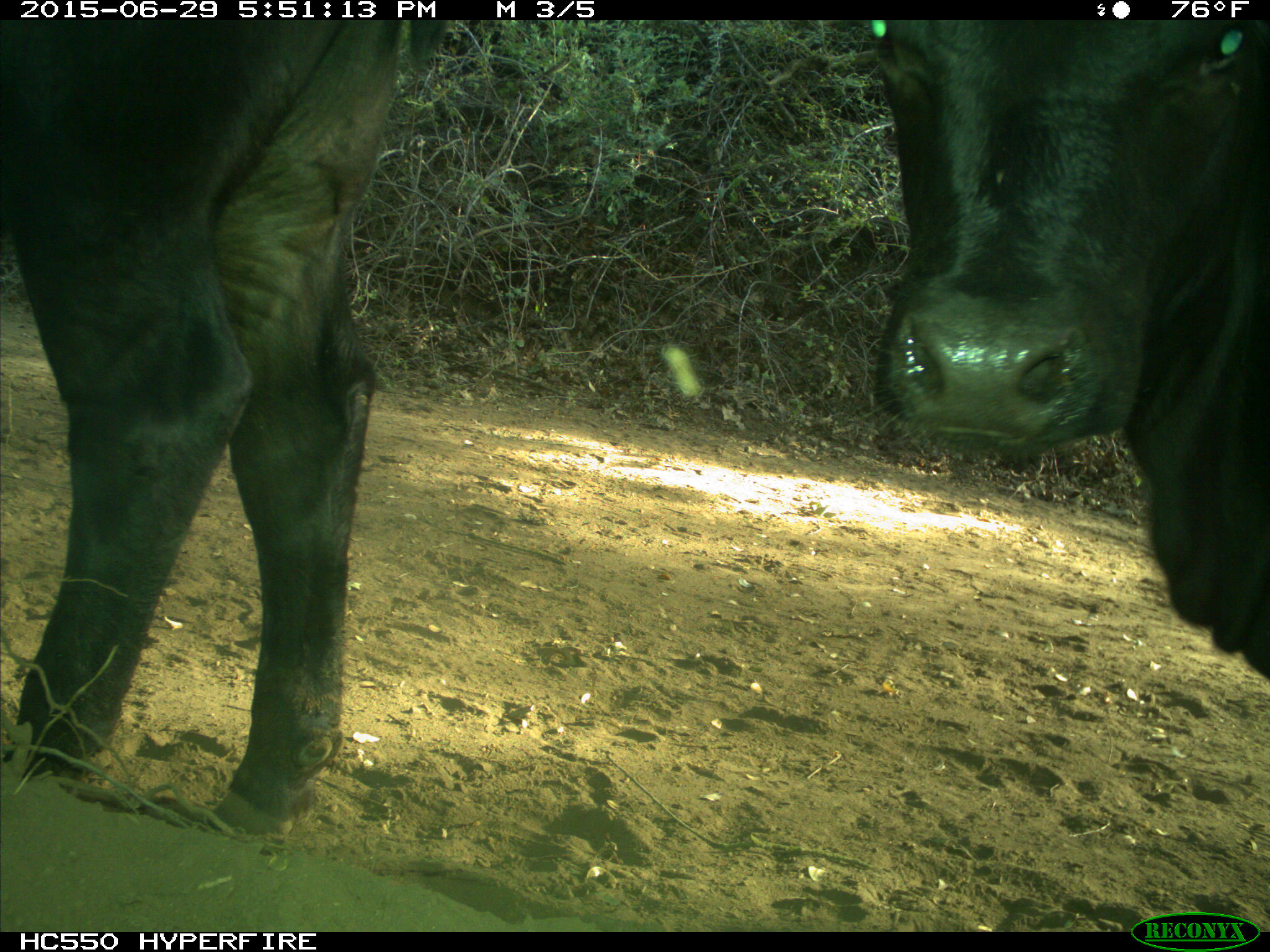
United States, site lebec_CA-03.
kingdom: Animalia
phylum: Chordata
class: Mammalia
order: Artiodactyla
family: Bovidae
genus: Bos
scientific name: Bos taurus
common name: domestic cow